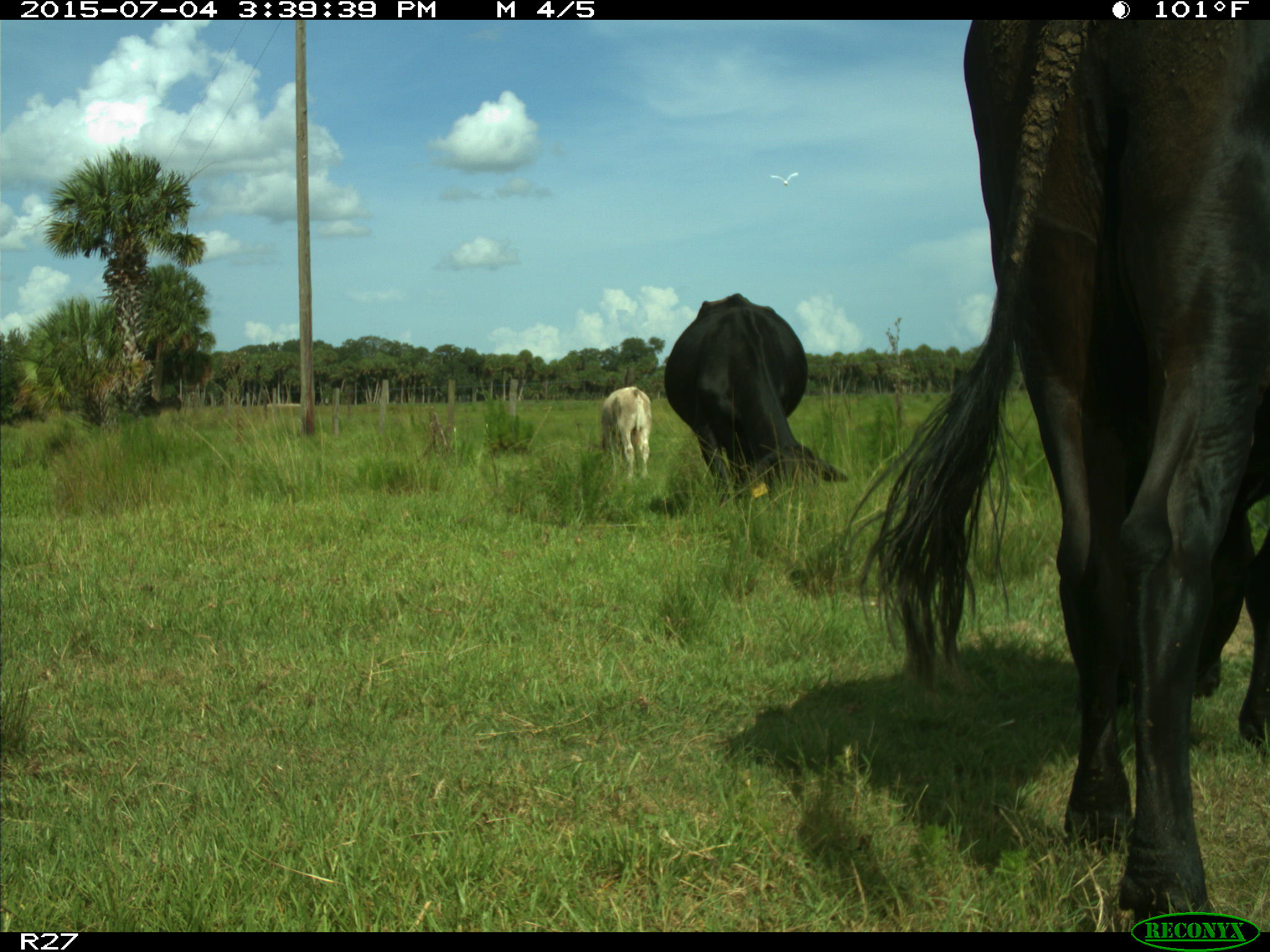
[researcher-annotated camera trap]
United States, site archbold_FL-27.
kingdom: Animalia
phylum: Chordata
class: Mammalia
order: Artiodactyla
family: Bovidae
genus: Bos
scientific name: Bos taurus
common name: domestic cow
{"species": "Bos taurus (domestic cow)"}